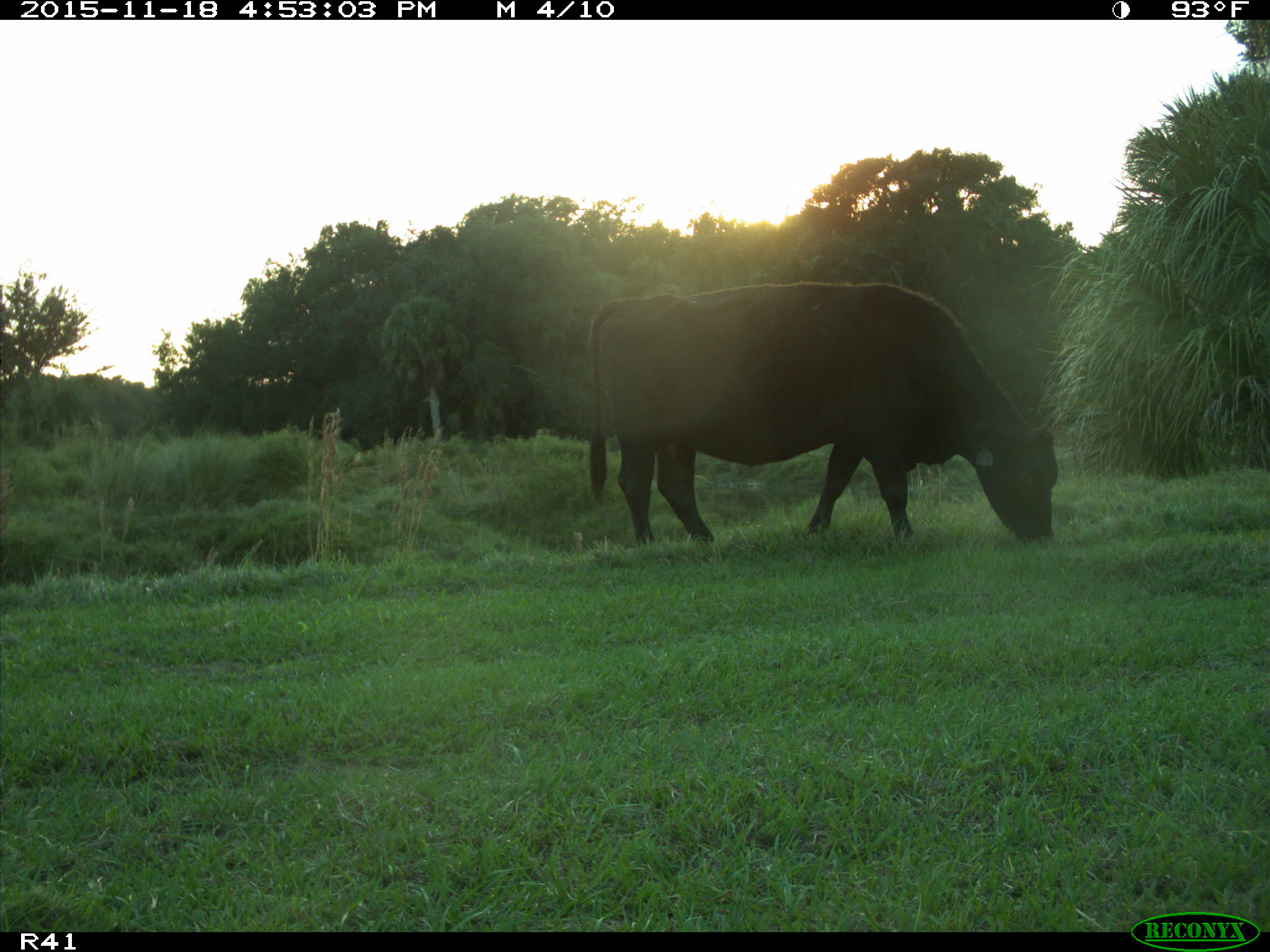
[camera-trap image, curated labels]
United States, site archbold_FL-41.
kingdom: Animalia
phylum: Chordata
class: Mammalia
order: Artiodactyla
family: Bovidae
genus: Bos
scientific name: Bos taurus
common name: domestic cow